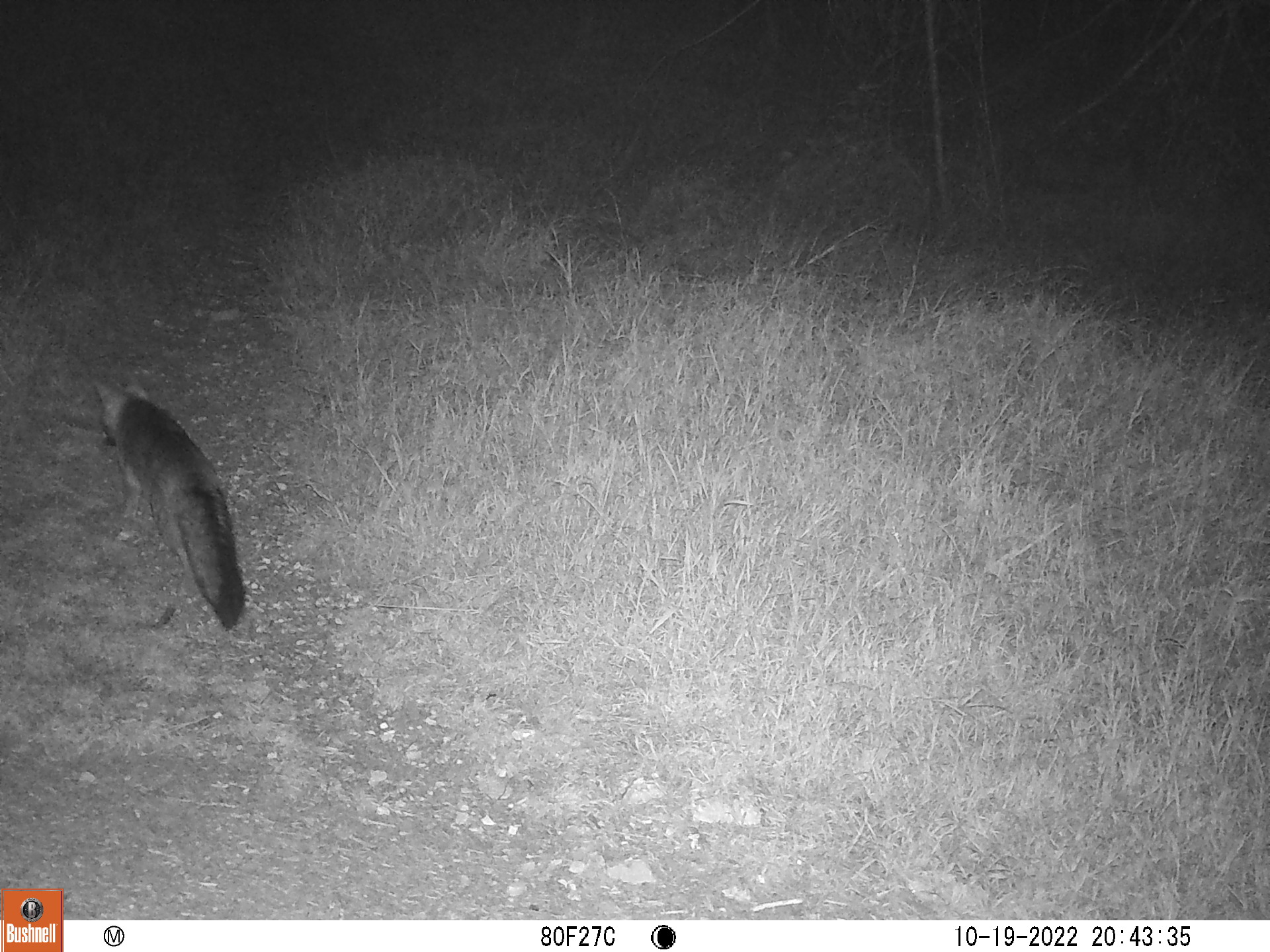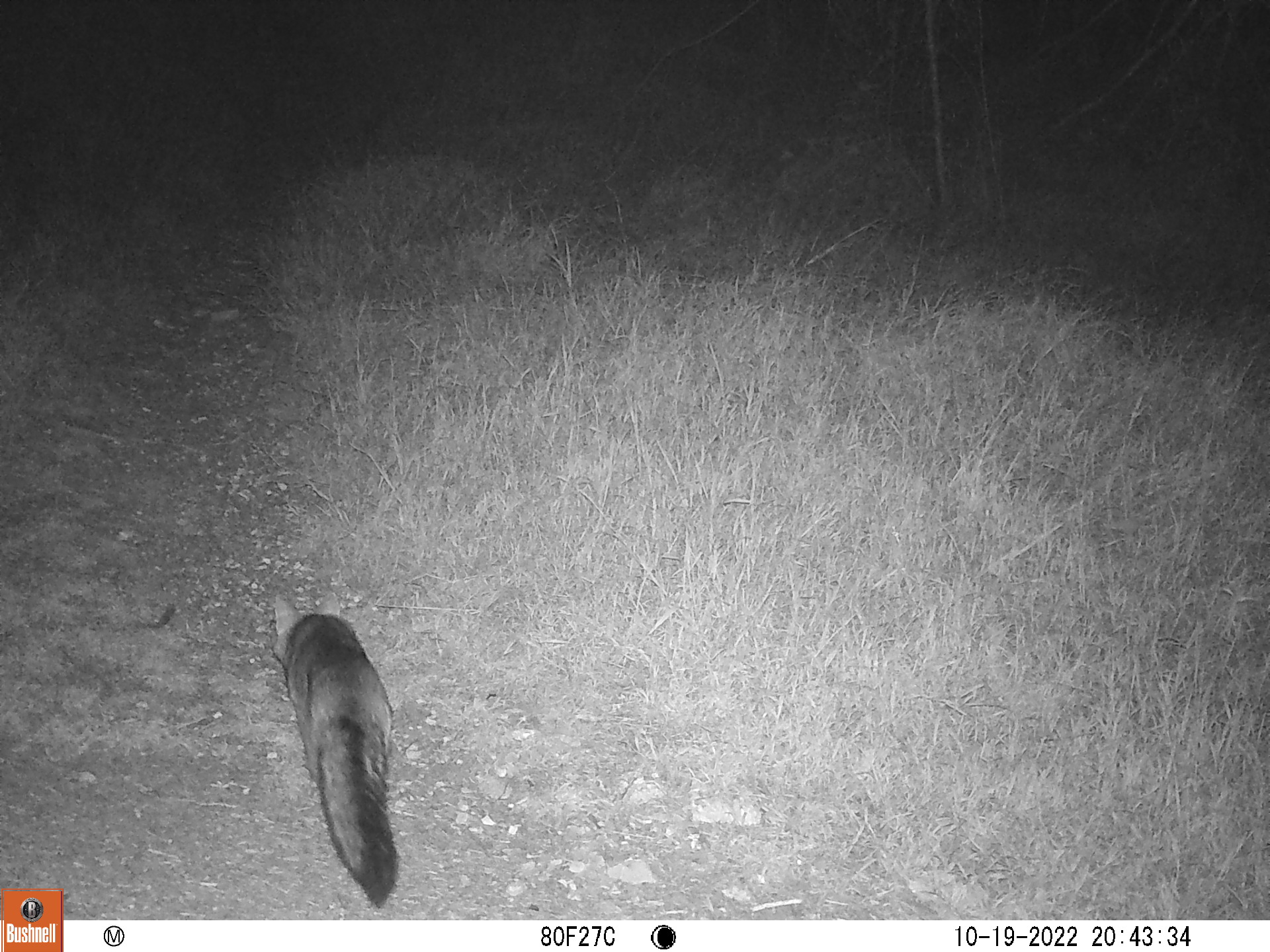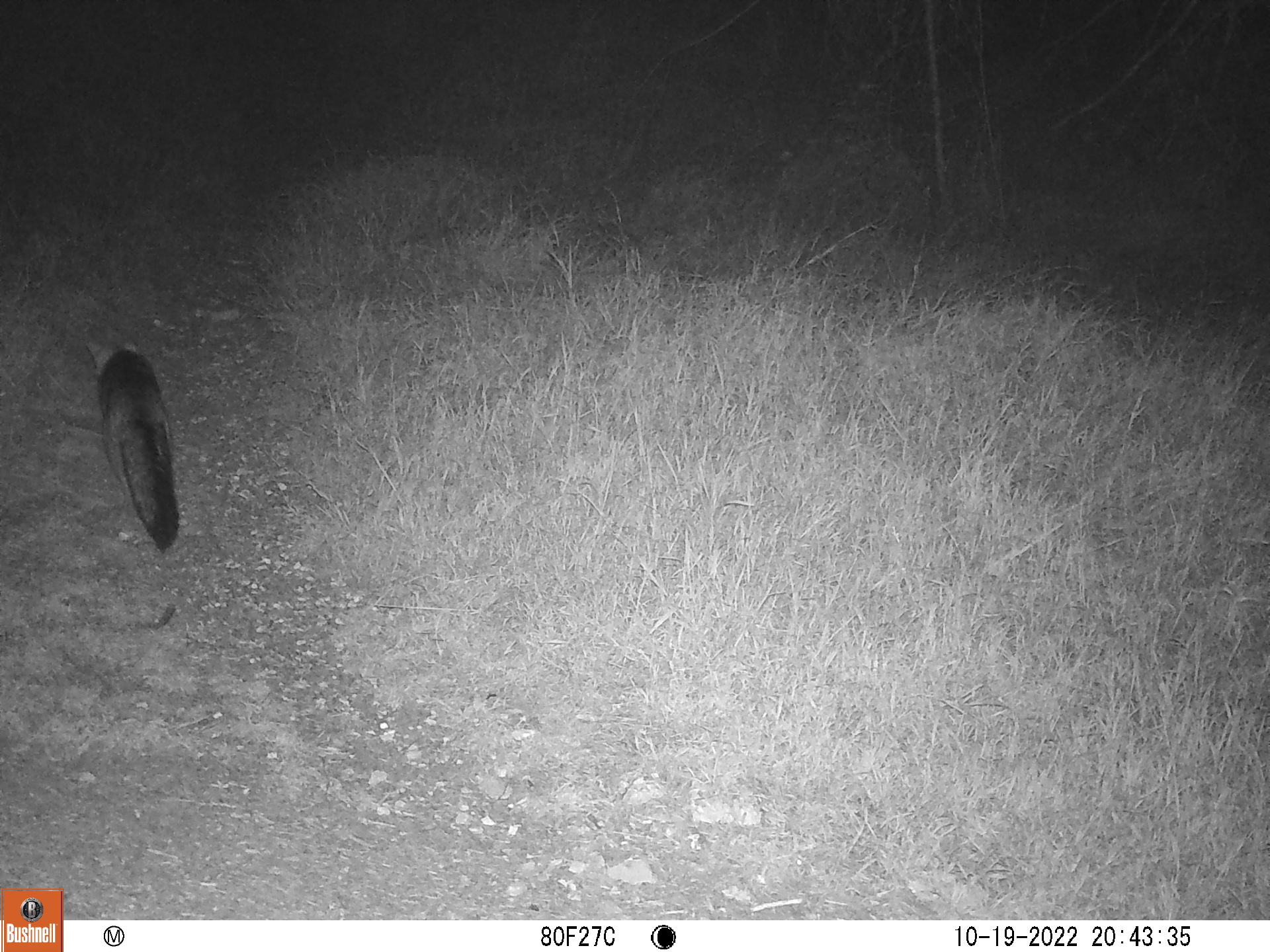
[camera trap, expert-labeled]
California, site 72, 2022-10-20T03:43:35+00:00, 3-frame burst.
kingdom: Animalia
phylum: Chordata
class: Mammalia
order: Carnivora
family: Canidae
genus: Urocyon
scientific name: Urocyon cinereoargenteus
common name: gray fox